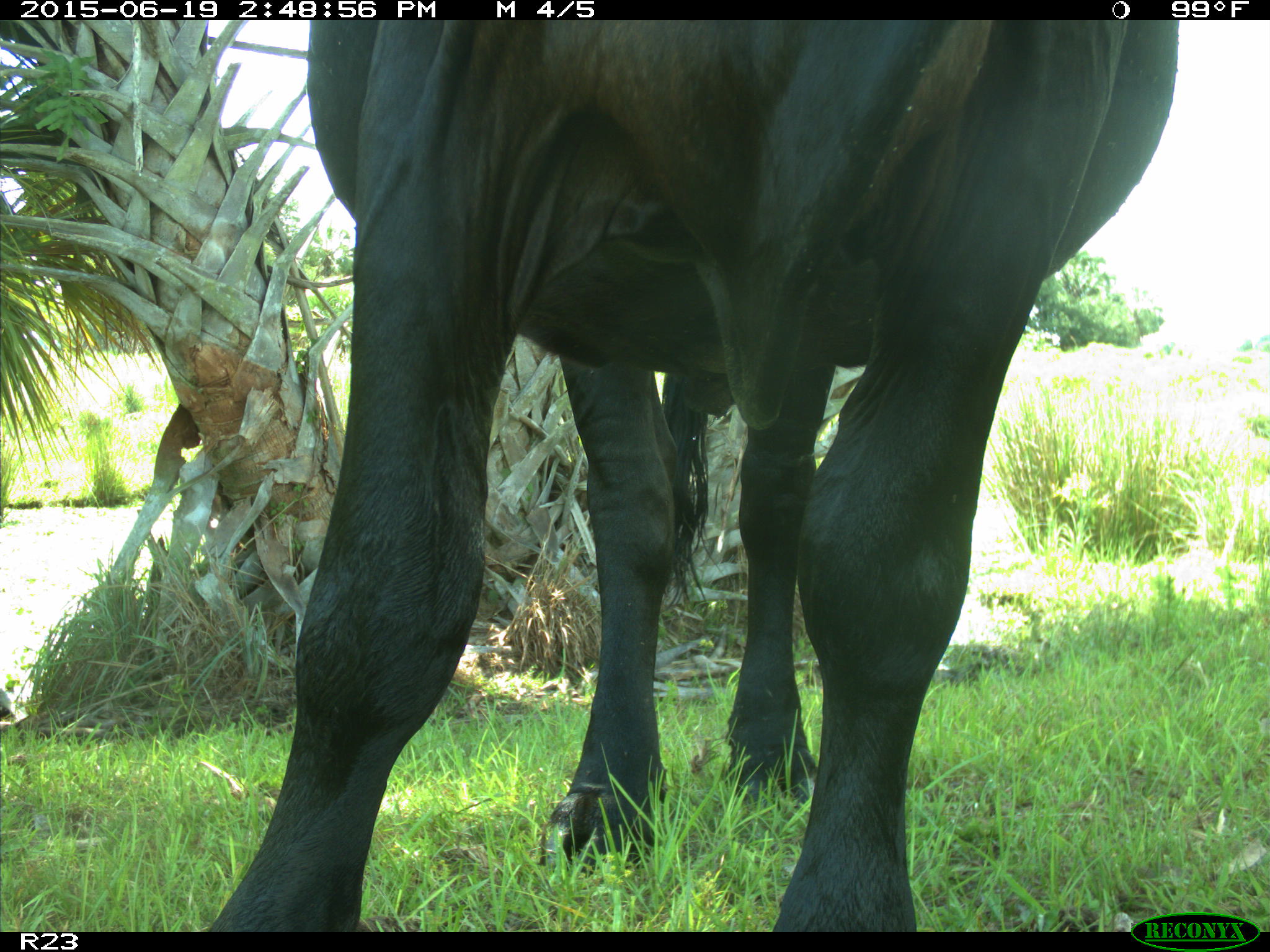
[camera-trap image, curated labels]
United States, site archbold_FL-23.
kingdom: Animalia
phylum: Chordata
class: Mammalia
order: Artiodactyla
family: Bovidae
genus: Bos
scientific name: Bos taurus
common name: domestic cow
Bos taurus (domestic cow).